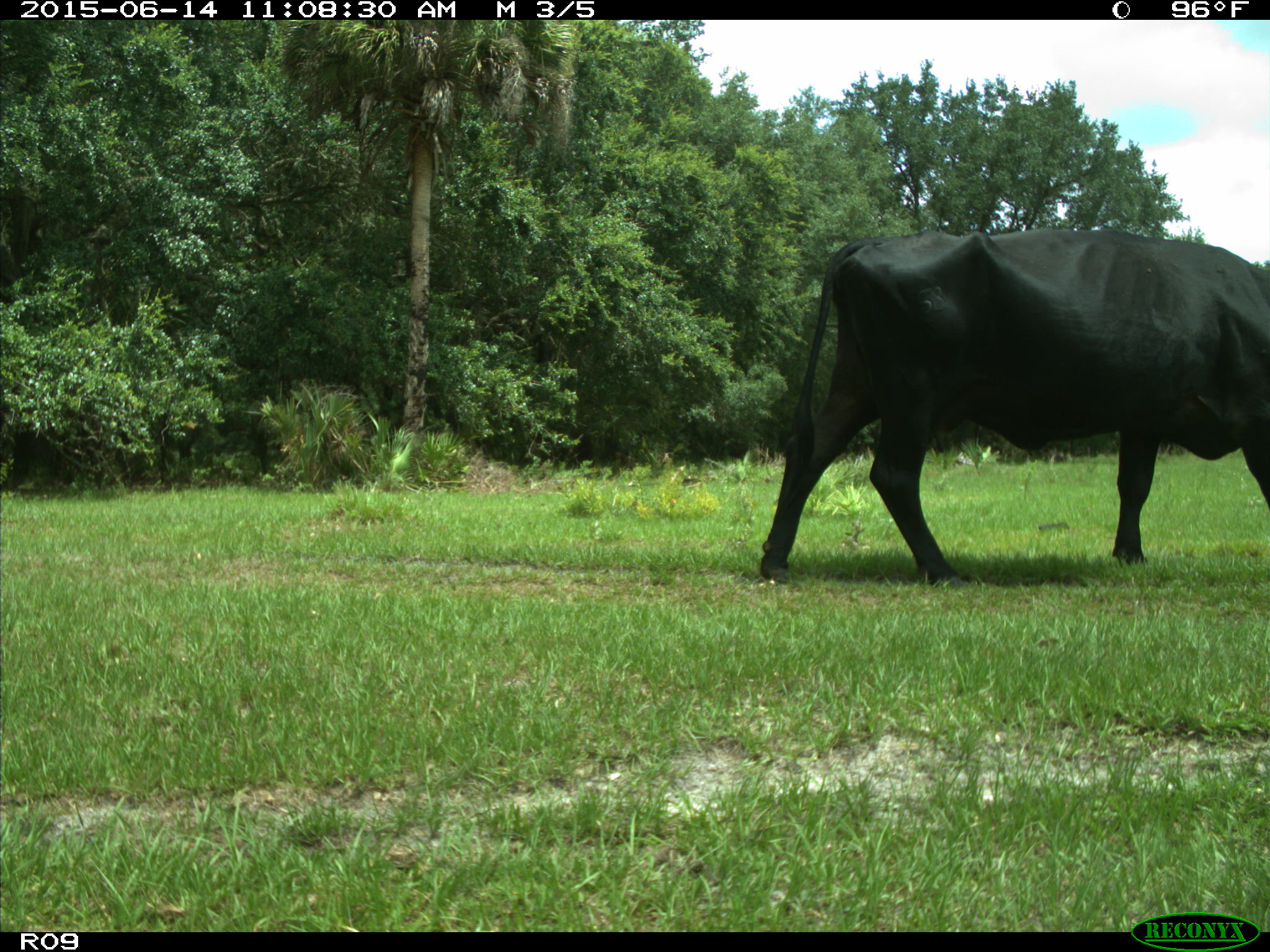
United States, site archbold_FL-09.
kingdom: Animalia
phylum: Chordata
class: Mammalia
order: Artiodactyla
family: Bovidae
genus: Bos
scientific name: Bos taurus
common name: domestic cow